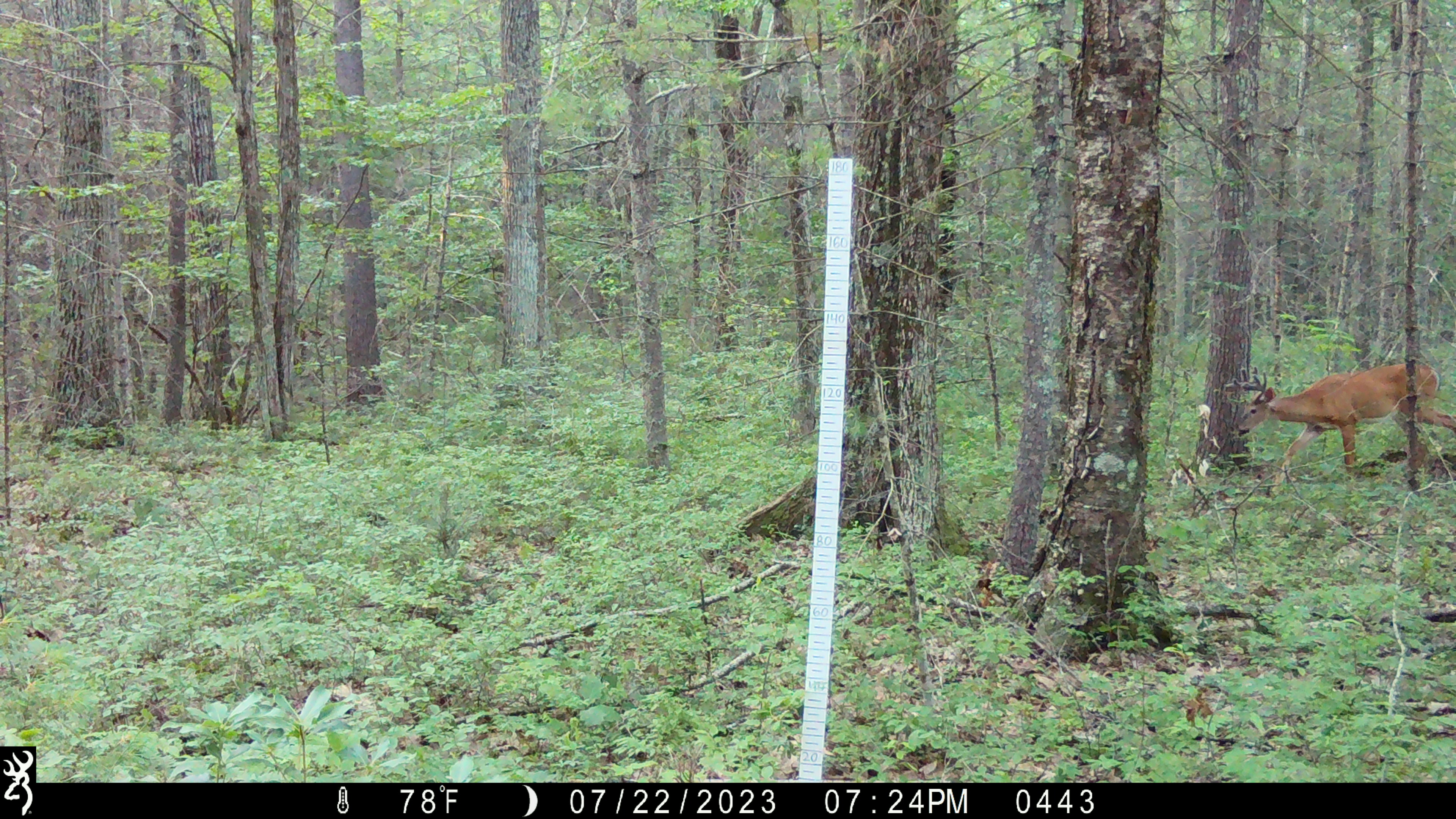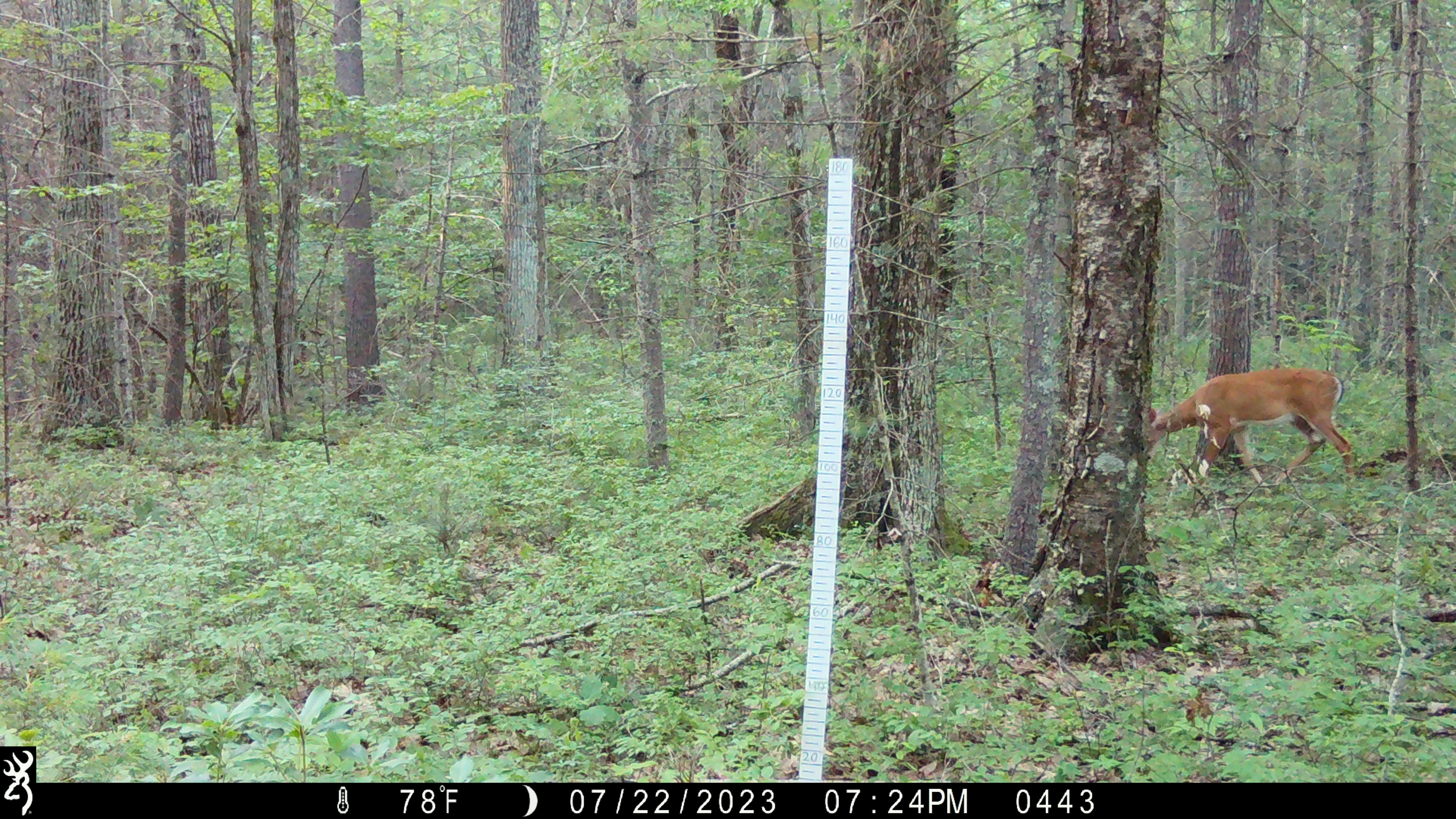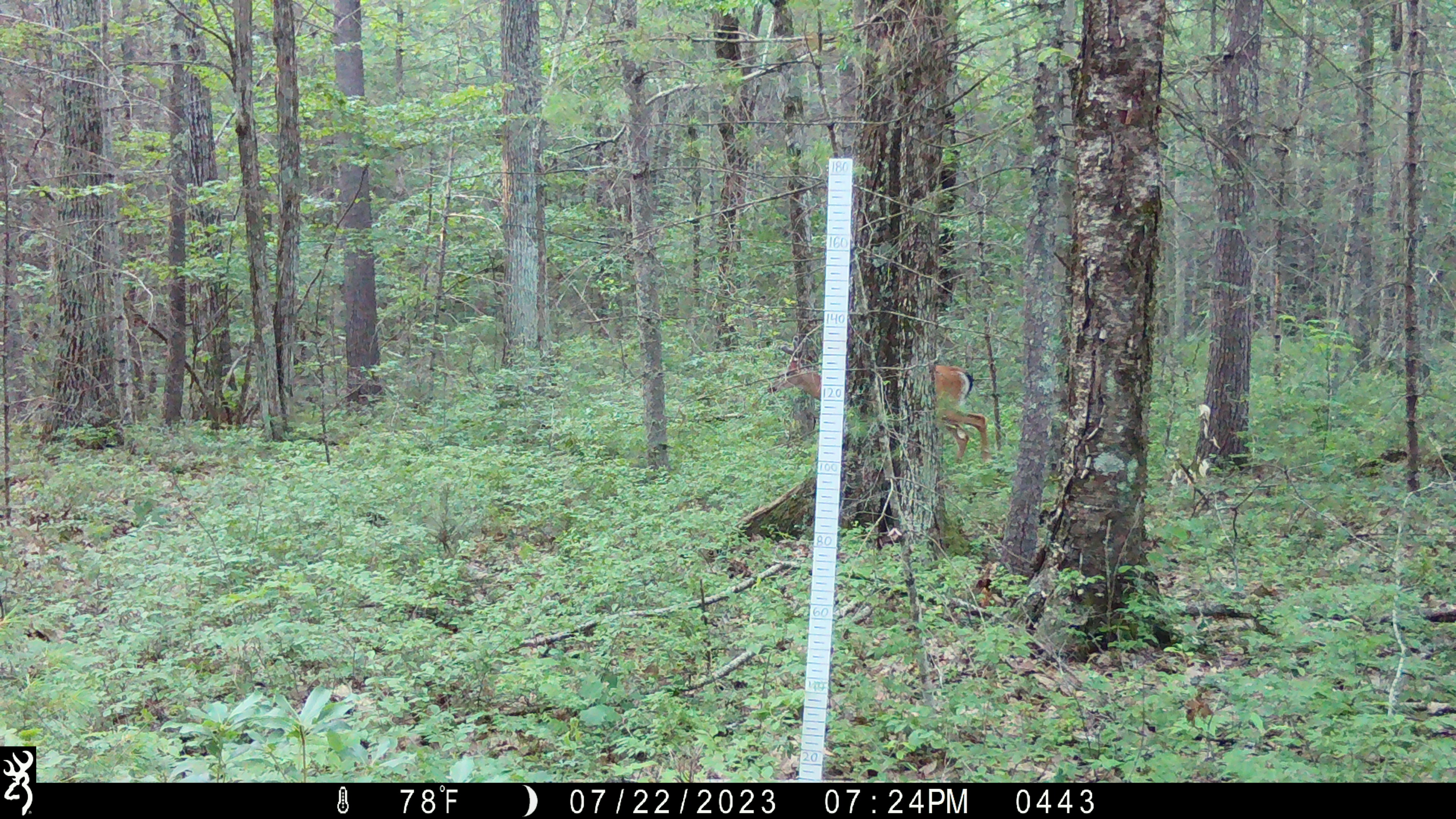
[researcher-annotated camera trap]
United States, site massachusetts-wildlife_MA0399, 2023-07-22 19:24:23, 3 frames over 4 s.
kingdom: Animalia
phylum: Chordata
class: Mammalia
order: Artiodactyla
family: Cervidae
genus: Odocoileus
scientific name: Odocoileus virginianus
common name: white-tailed deer